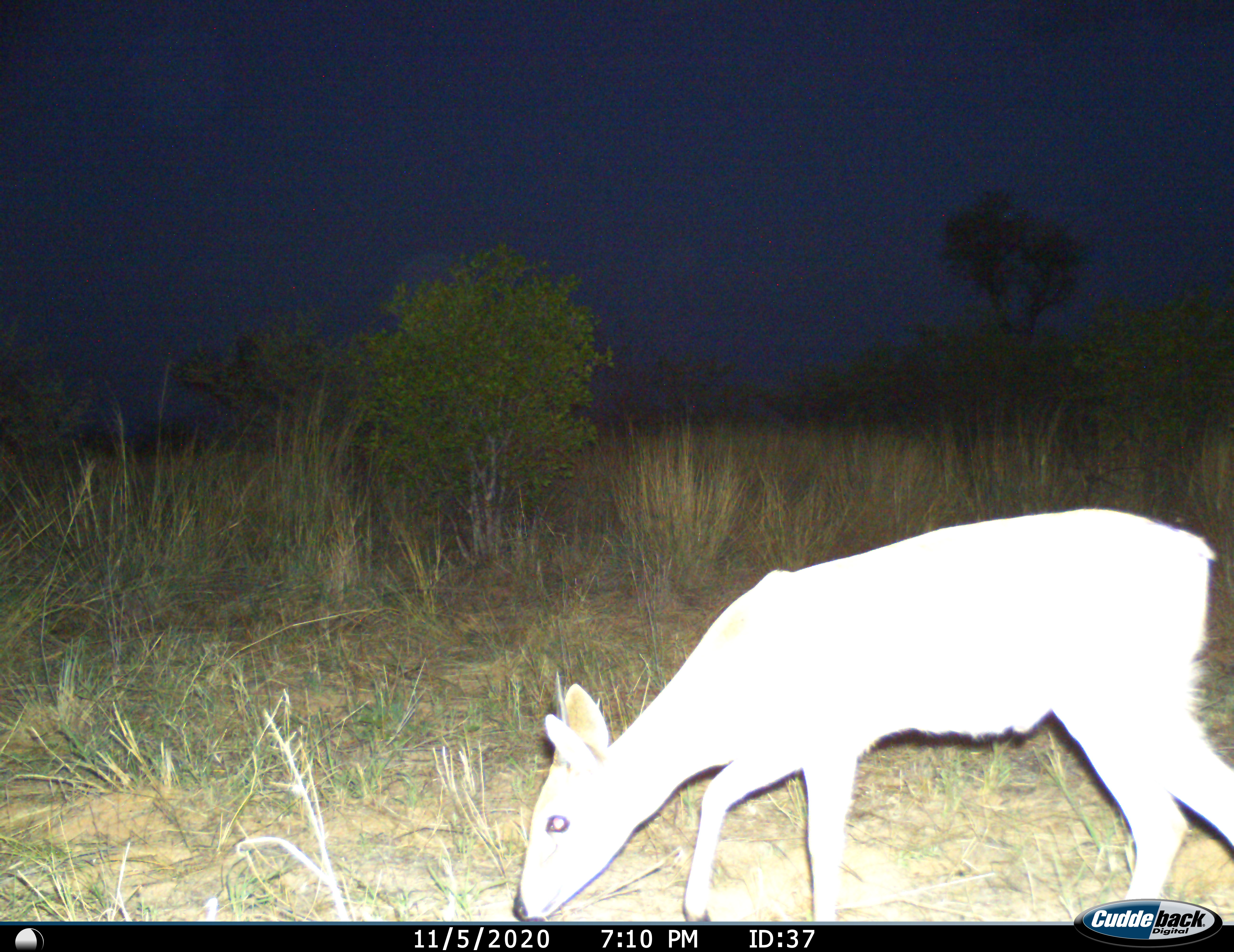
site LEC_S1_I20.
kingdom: Animalia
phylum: Chordata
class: Mammalia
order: Artiodactyla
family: Bovidae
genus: Sylvicapra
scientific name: Sylvicapra grimmia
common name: common duiker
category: duikercommongrey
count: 1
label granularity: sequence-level